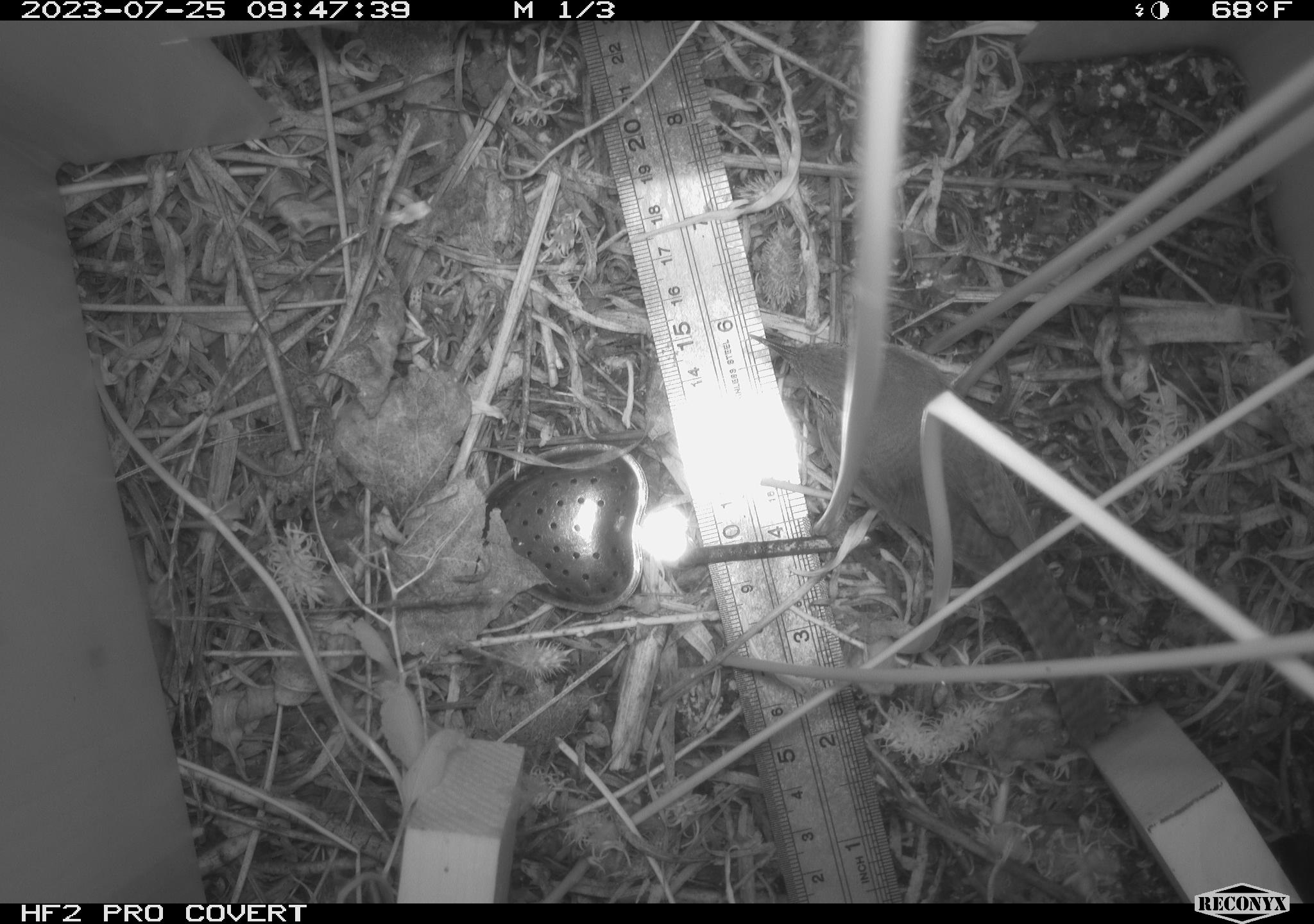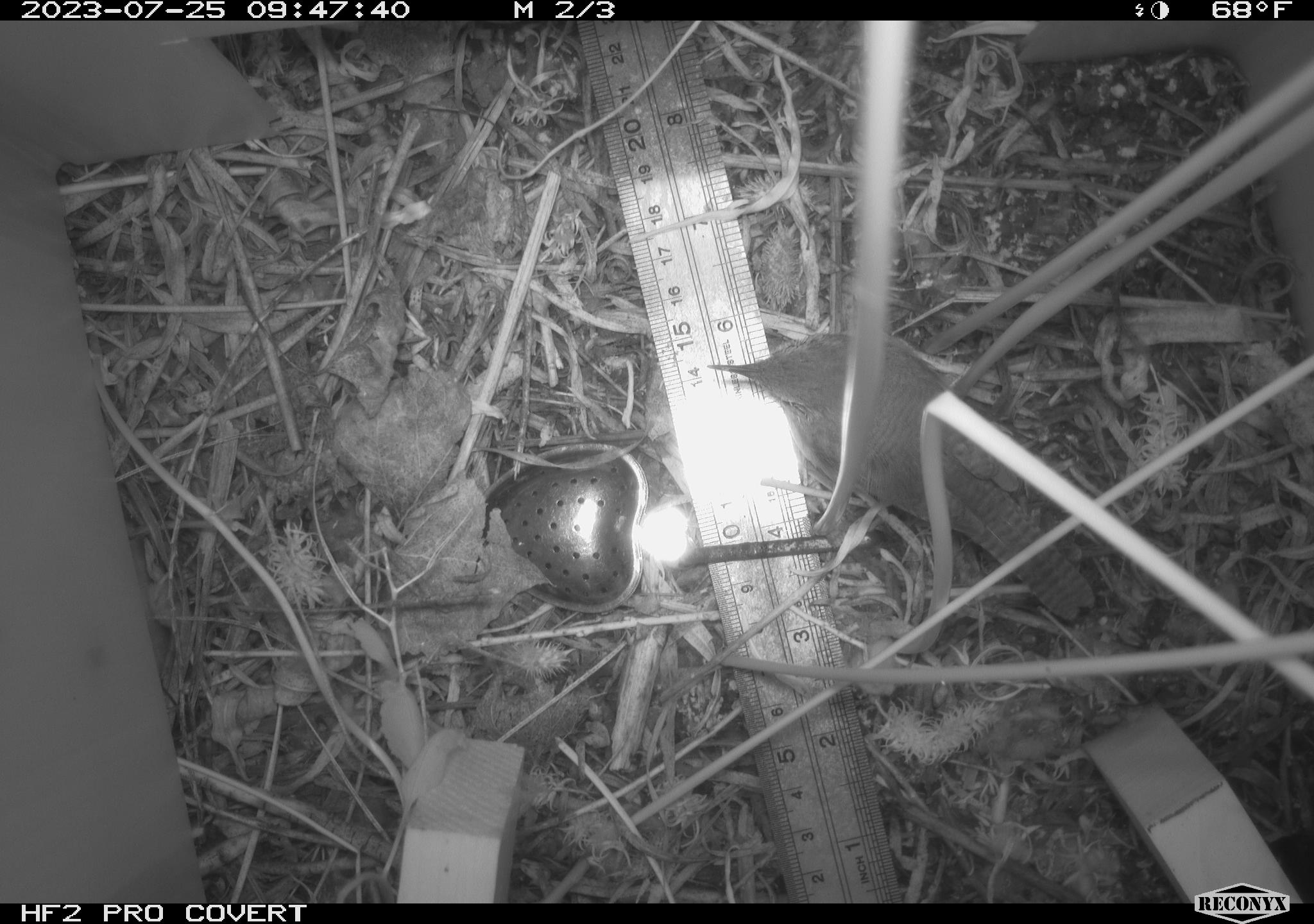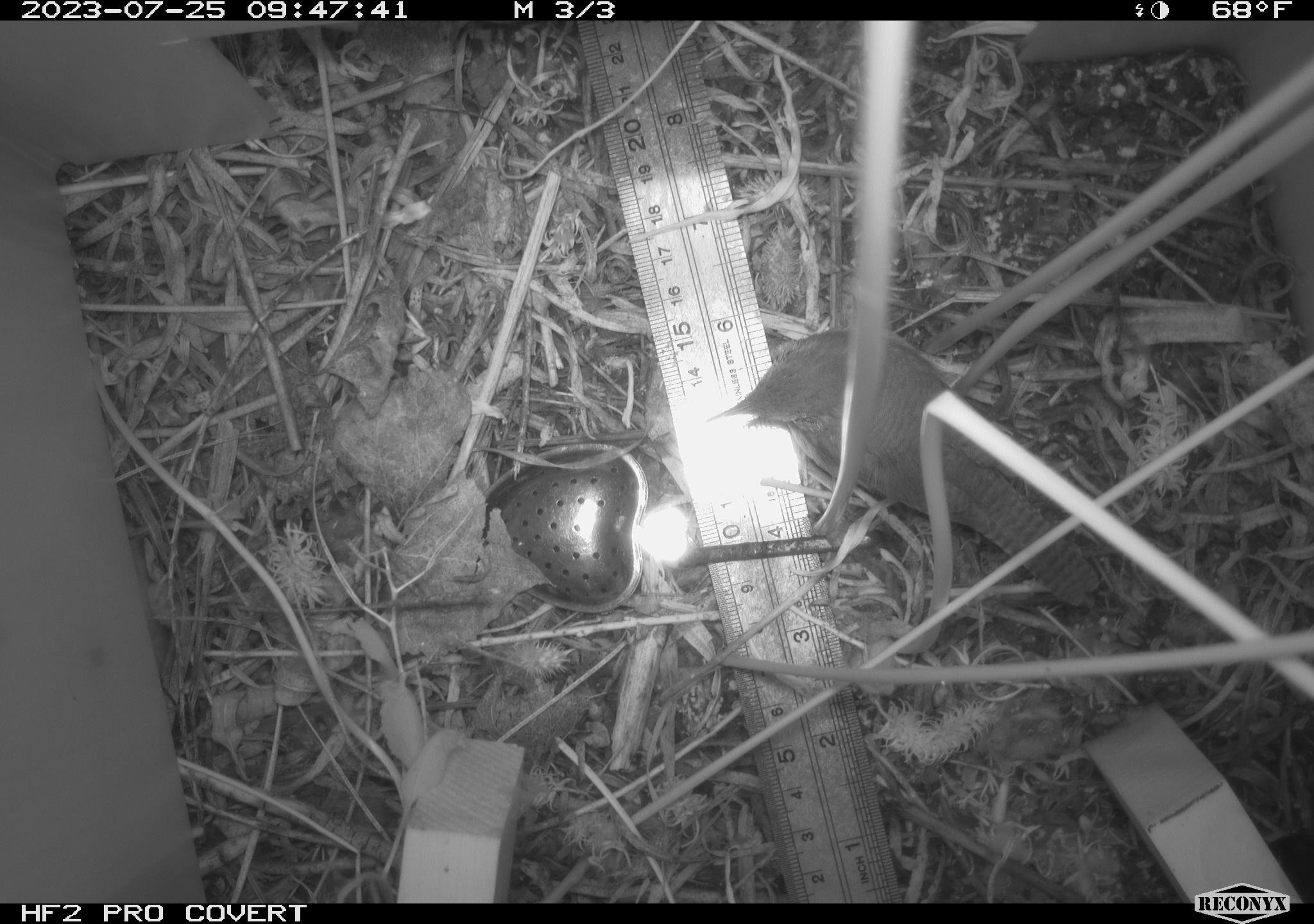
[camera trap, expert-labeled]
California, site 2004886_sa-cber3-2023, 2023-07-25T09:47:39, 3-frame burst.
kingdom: Animalia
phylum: Chordata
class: Aves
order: Passeriformes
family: Troglodytidae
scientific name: Troglodytidae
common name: wren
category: troglodytidae family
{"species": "troglodytidae family (wren) (Troglodytidae)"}